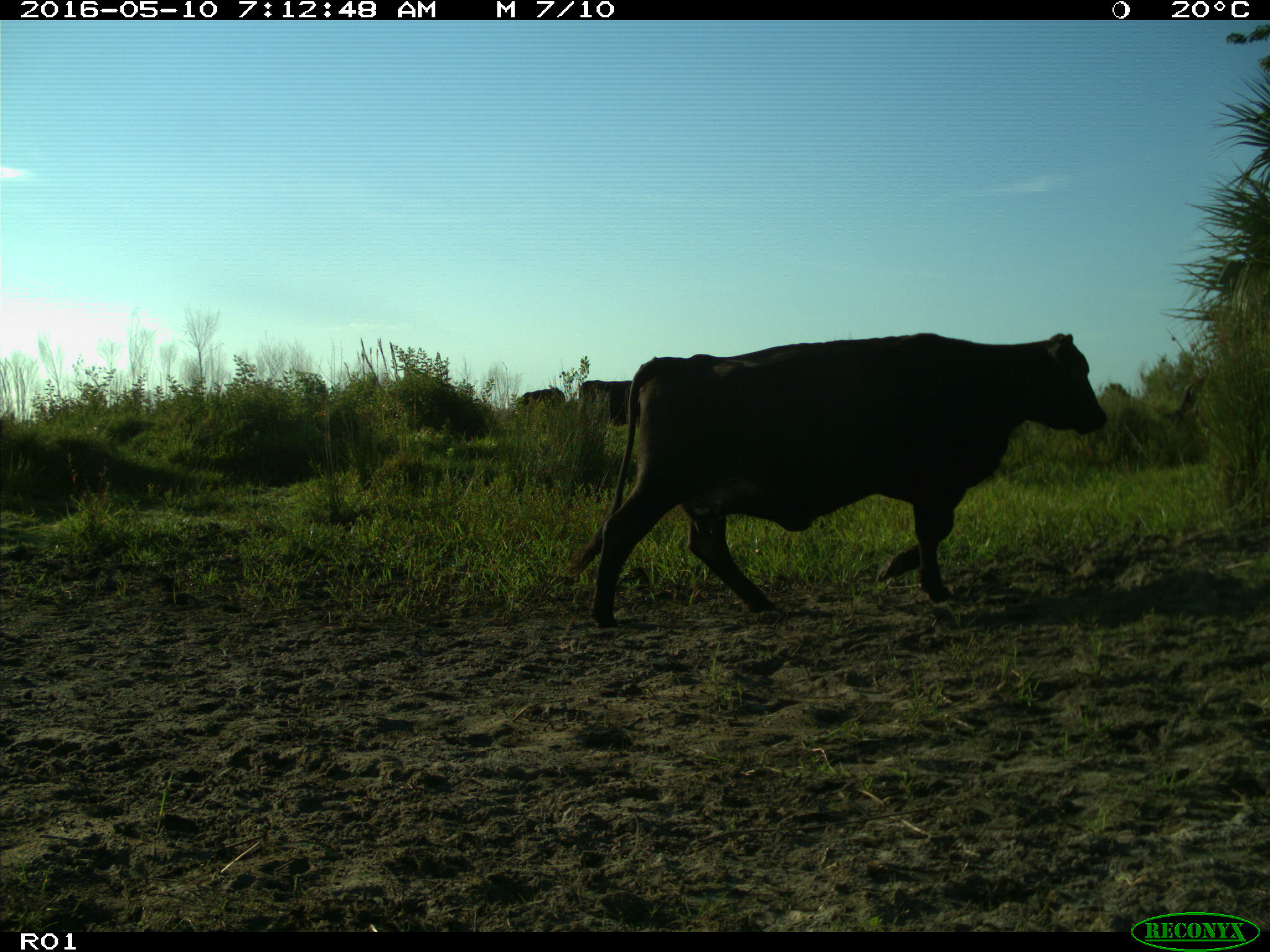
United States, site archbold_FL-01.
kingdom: Animalia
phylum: Chordata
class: Mammalia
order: Artiodactyla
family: Bovidae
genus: Bos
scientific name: Bos taurus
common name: domestic cow